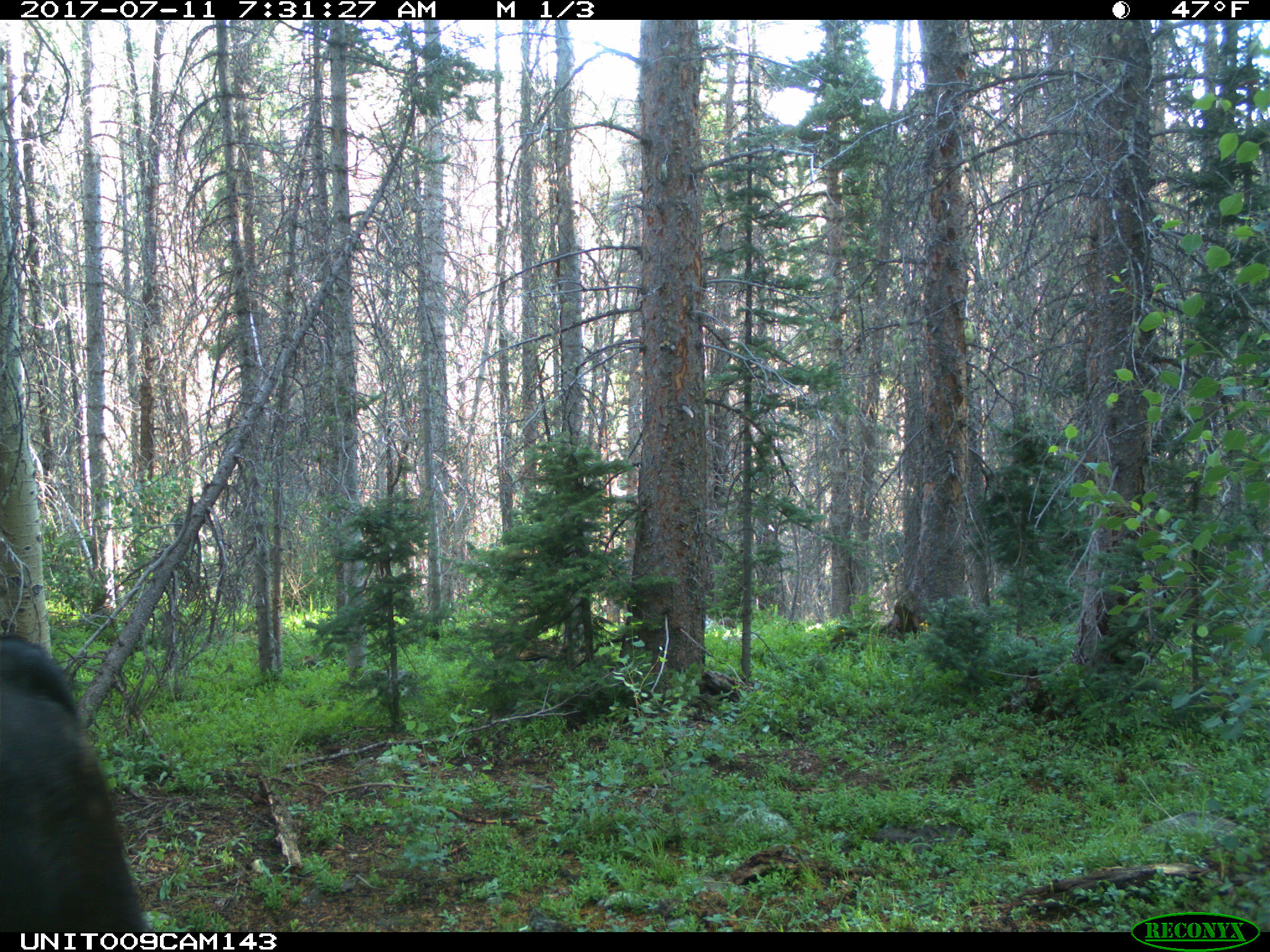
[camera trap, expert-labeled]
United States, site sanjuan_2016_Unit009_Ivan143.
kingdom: Animalia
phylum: Chordata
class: Mammalia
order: Artiodactyla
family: Bovidae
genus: Bos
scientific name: Bos taurus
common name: domestic cow